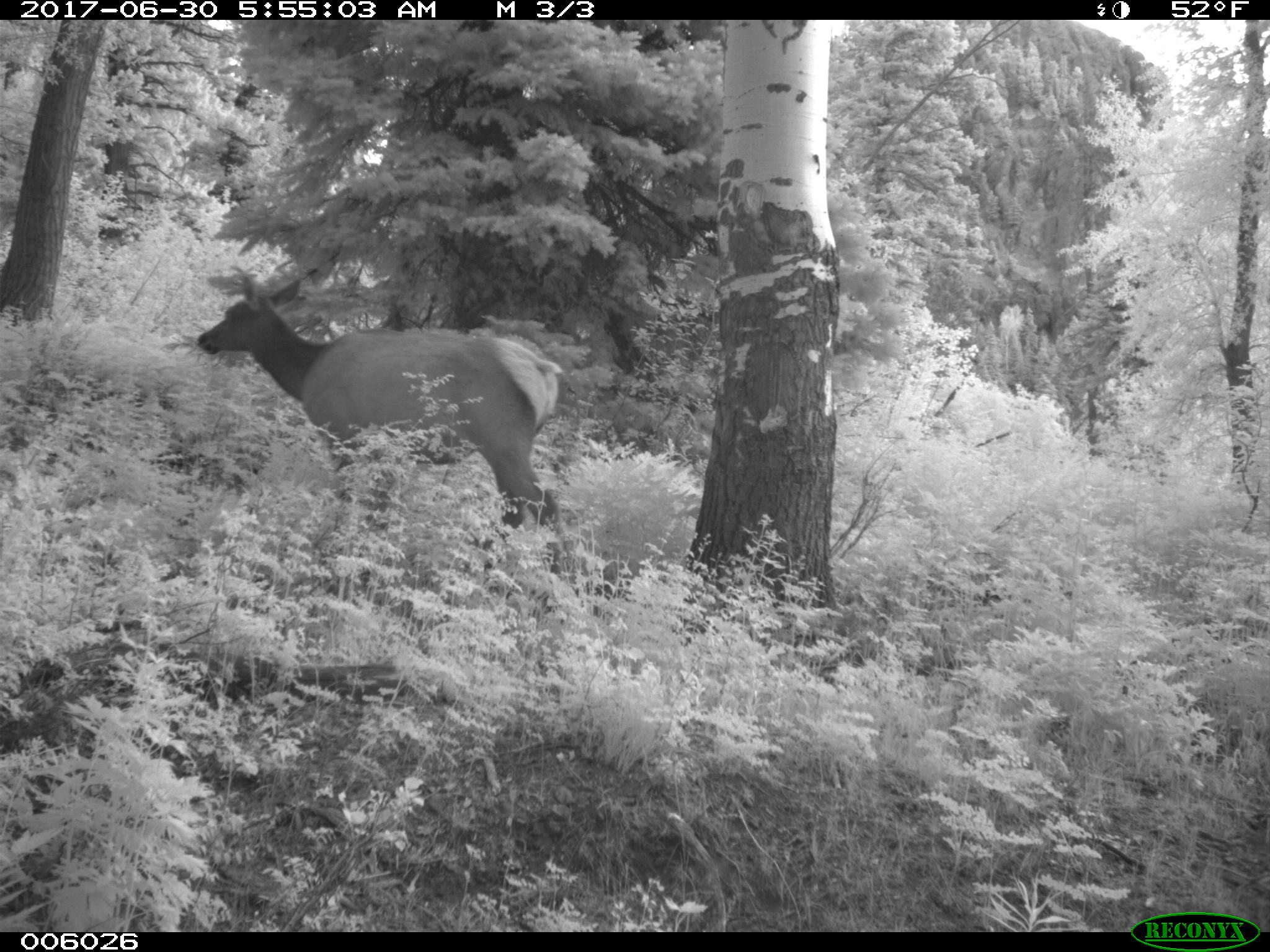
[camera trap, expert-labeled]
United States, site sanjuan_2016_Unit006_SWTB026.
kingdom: Animalia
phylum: Chordata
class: Mammalia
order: Artiodactyla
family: Cervidae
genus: Cervus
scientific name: Cervus elaphus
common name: red deer